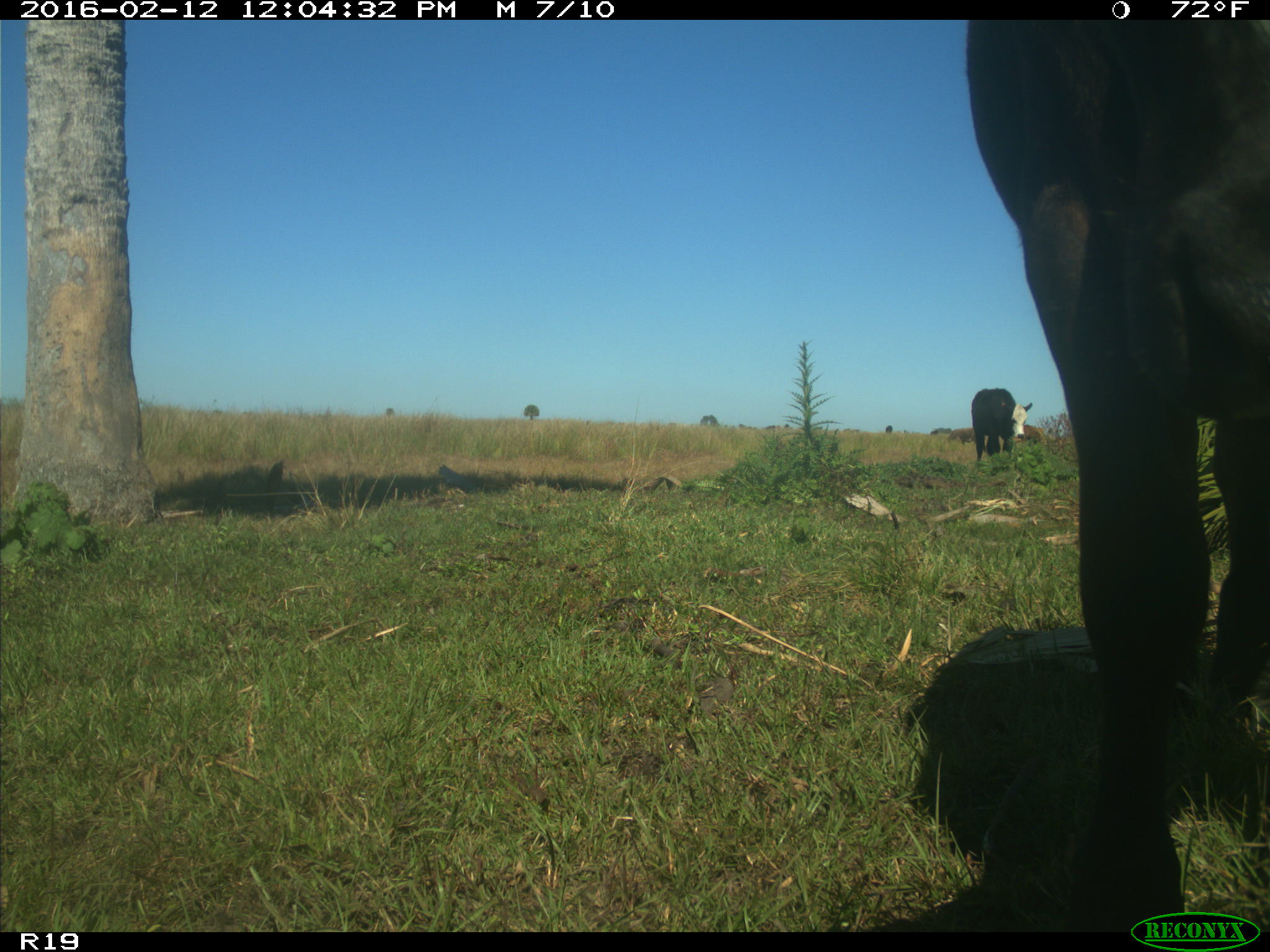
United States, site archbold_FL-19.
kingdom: Animalia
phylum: Chordata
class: Mammalia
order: Artiodactyla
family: Bovidae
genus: Bos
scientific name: Bos taurus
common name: domestic cow